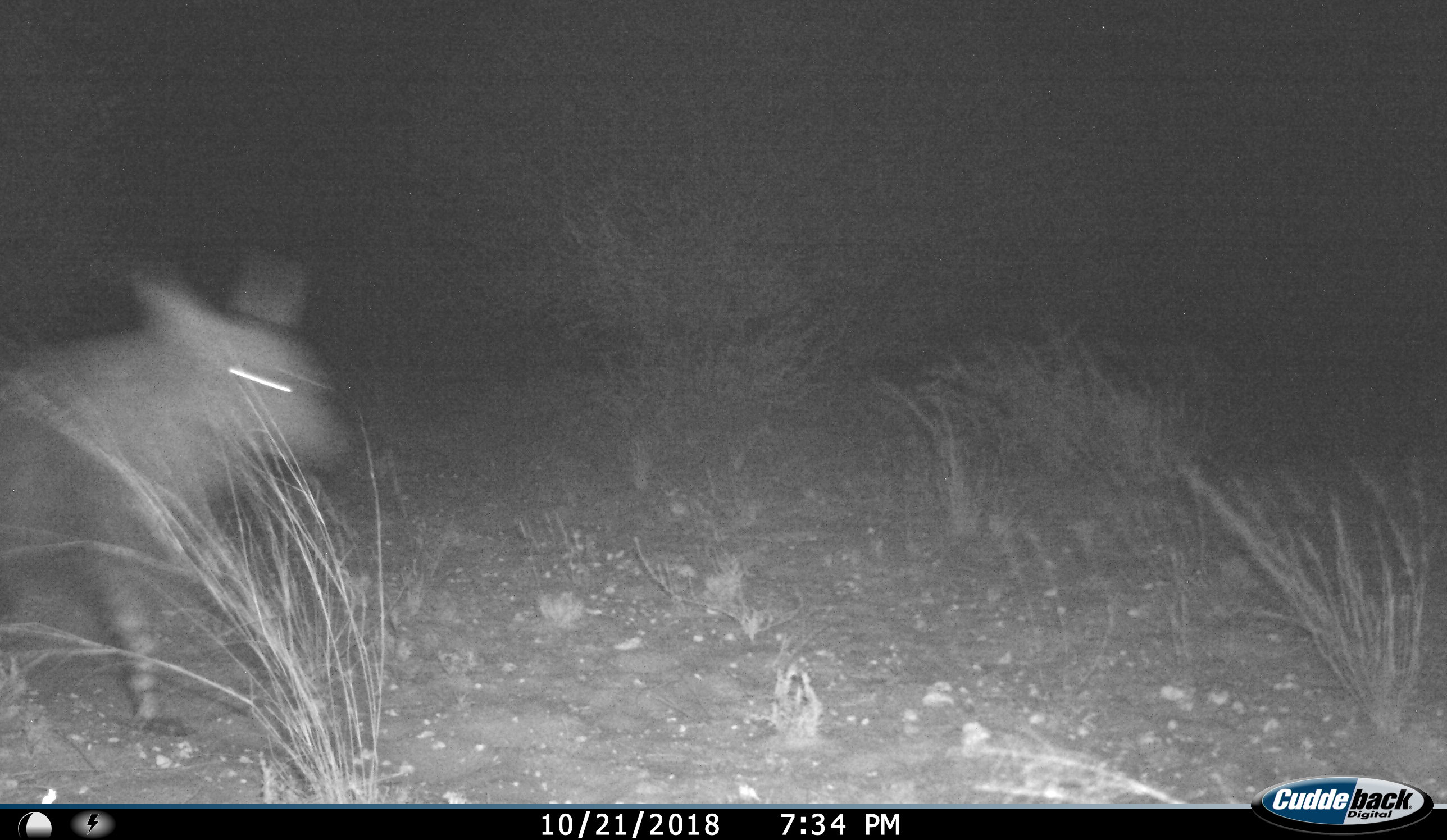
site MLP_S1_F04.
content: unidentified animal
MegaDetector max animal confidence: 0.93